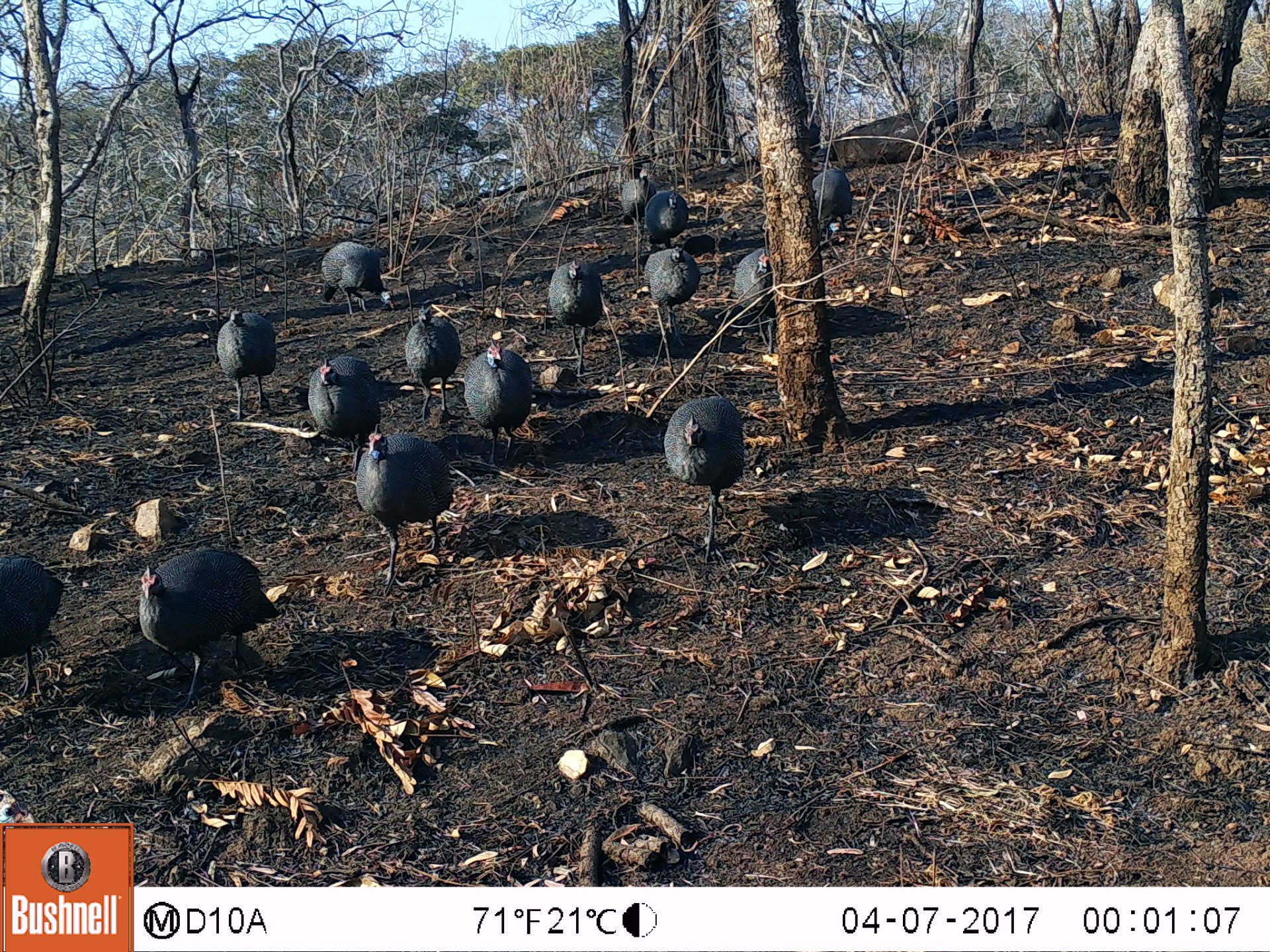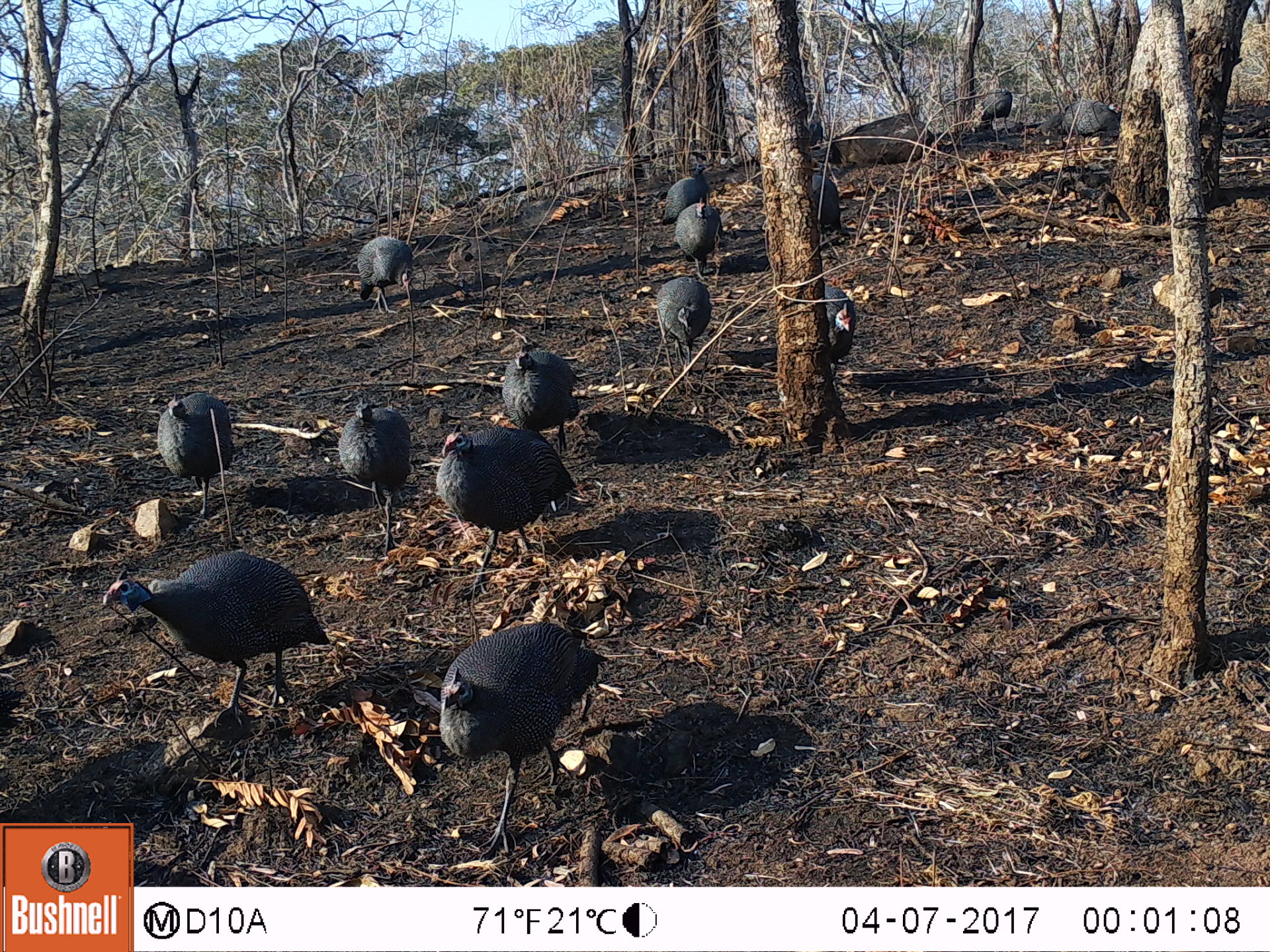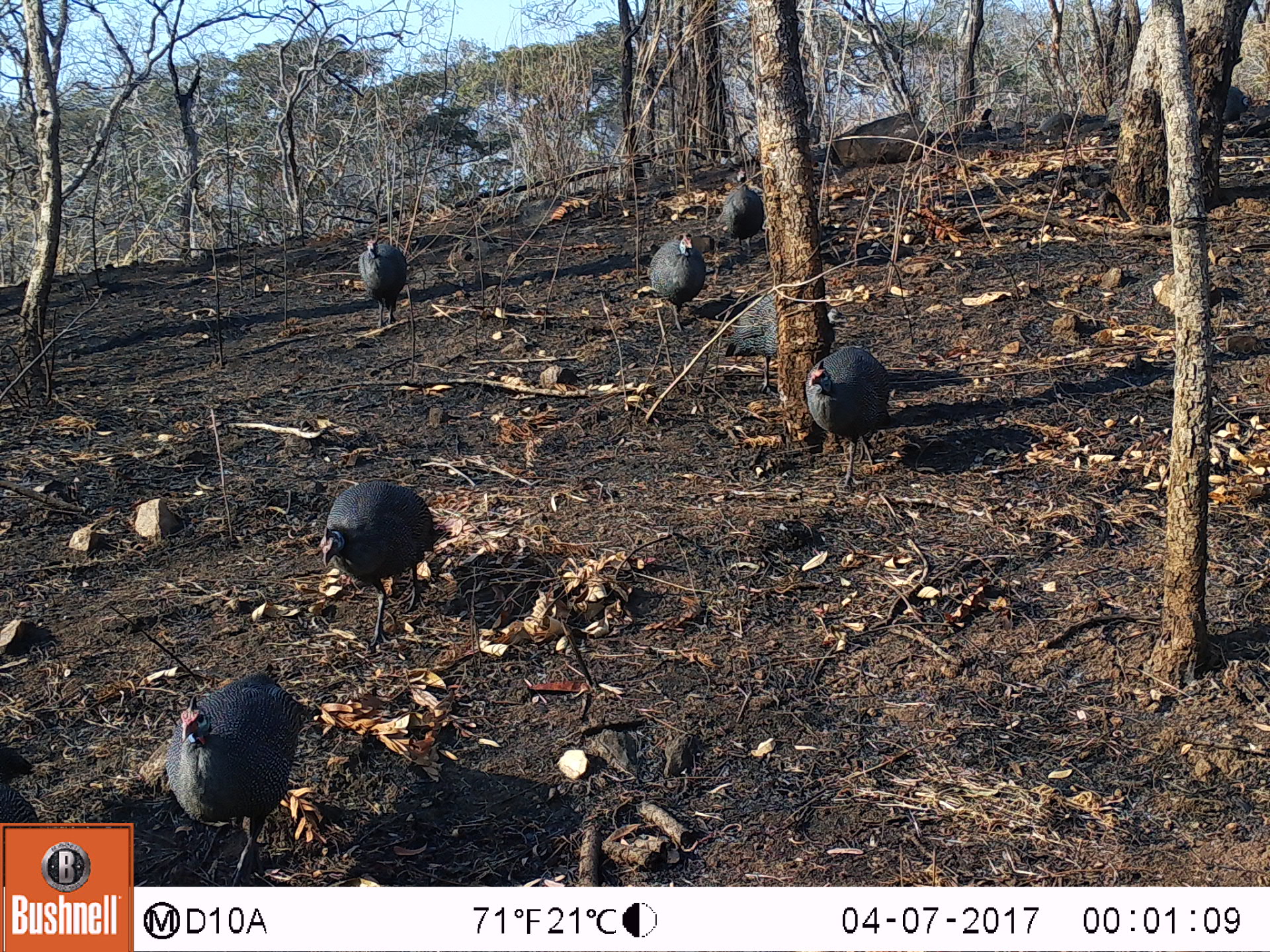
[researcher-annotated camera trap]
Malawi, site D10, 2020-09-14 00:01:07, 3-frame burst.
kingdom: Animalia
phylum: Chordata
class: Aves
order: Galliformes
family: Numididae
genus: Numida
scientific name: Numida meleagris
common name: helmeted guineafowl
Helmeted guineafowl (Numida meleagris), count 15.